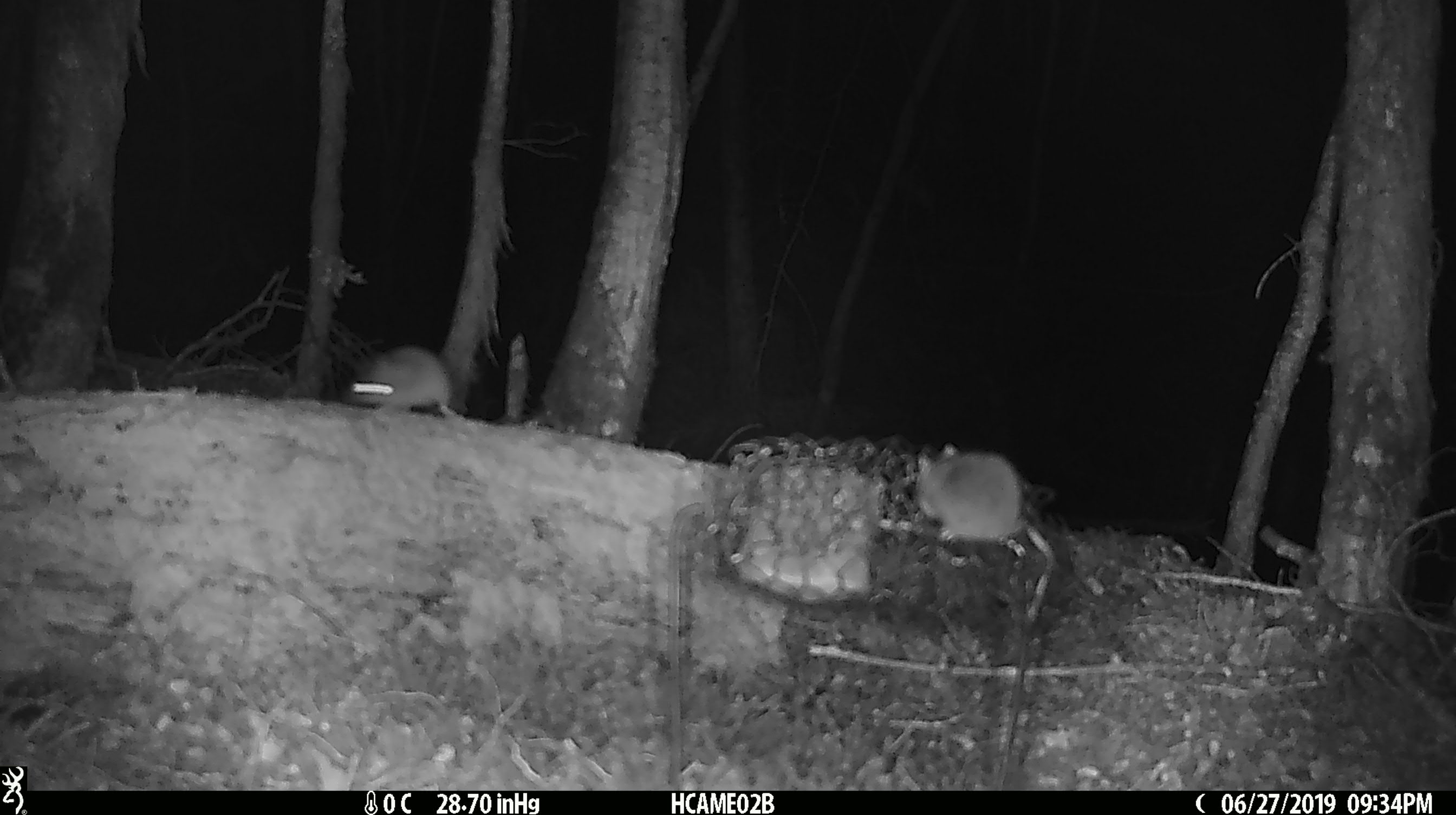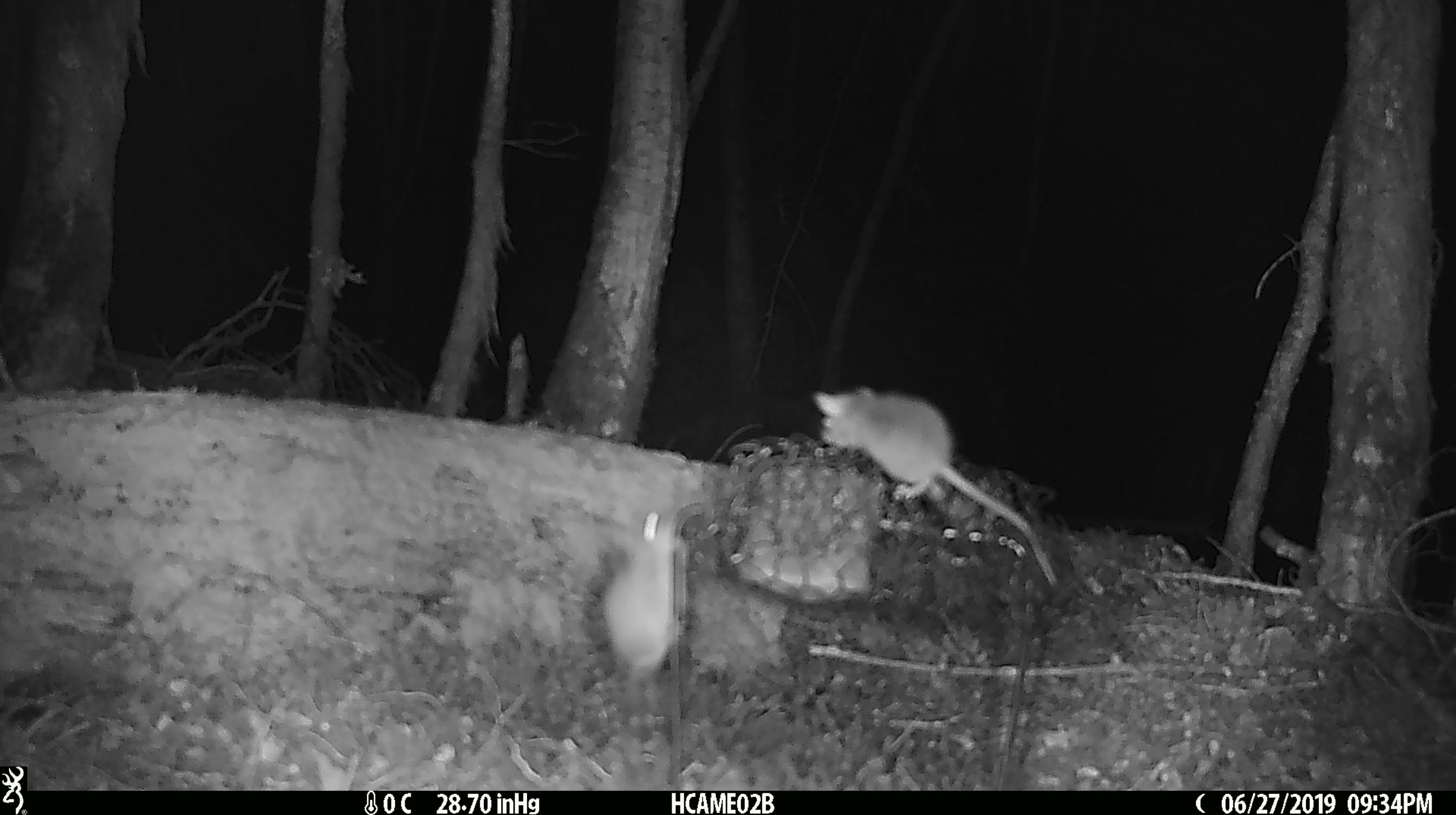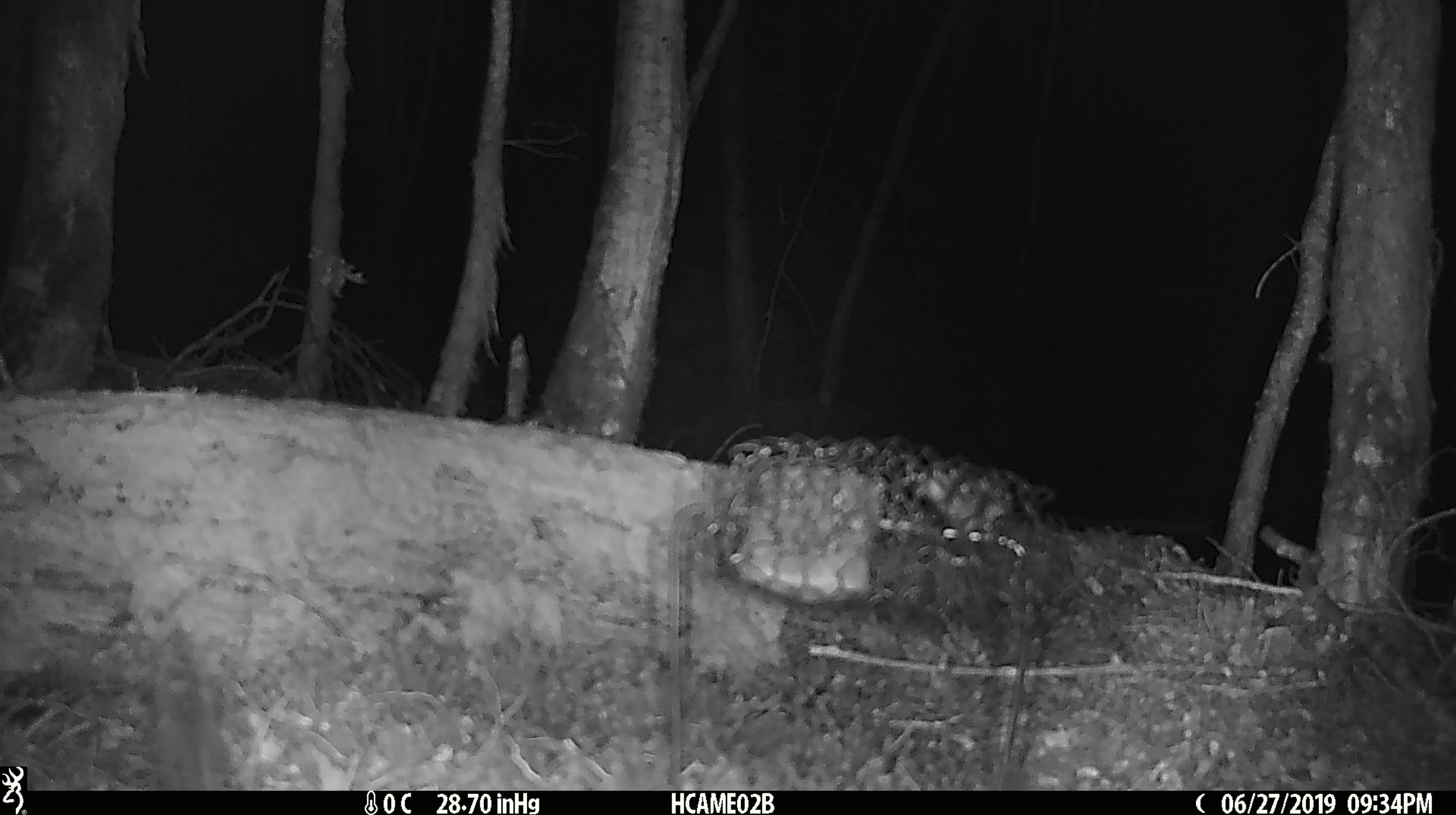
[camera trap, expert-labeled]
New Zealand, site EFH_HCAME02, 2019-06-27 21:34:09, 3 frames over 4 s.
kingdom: Animalia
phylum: Chordata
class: Mammalia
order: Rodentia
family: Muridae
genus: Mus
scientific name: Mus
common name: mouse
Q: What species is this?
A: Mouse (Mus).